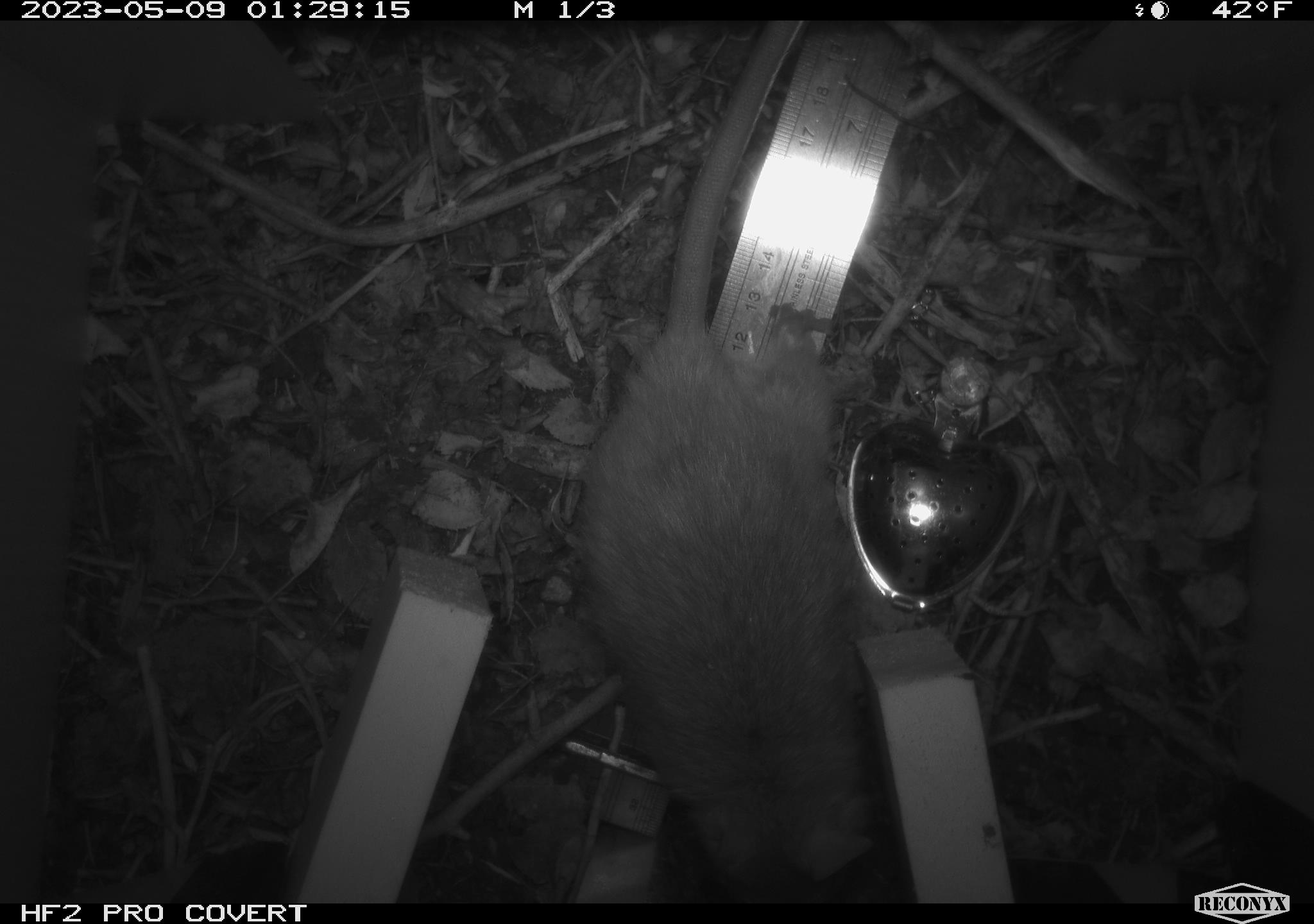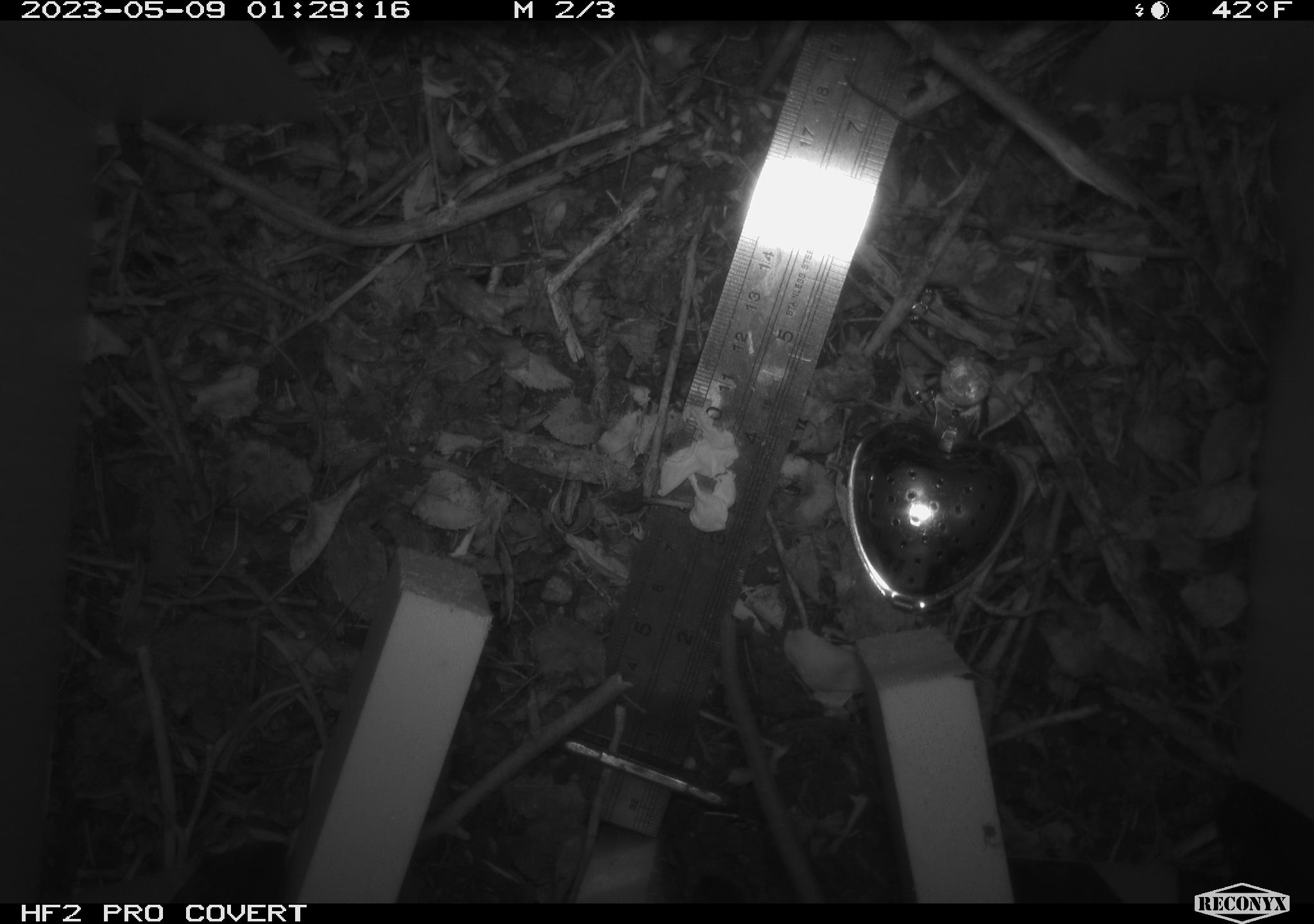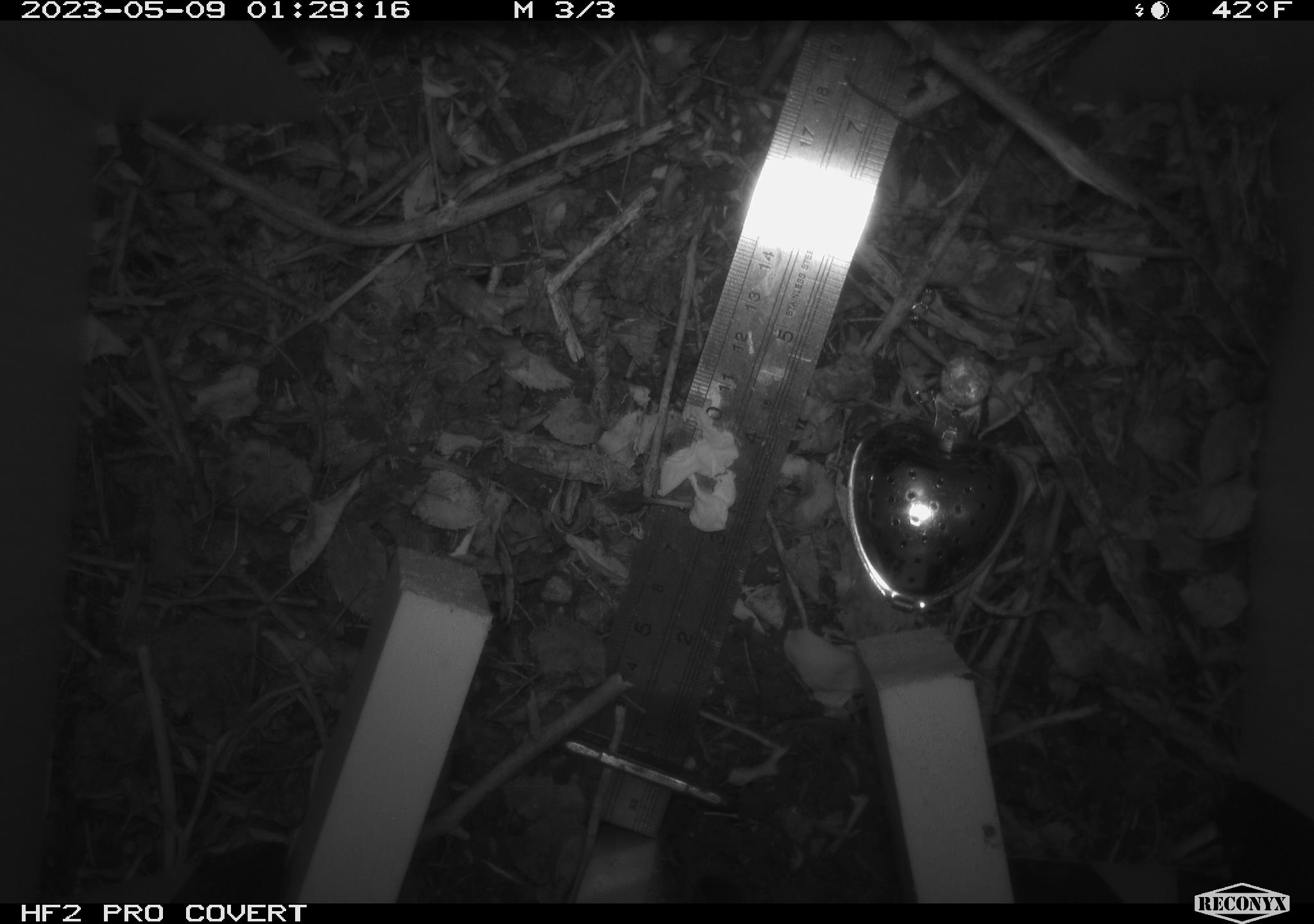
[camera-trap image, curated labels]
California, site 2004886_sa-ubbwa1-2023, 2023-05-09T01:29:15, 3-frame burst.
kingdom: Animalia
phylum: Chordata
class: Mammalia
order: Rodentia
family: Cricetidae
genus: Neotoma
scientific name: Neotoma fuscipes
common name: dusky-footed woodrat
Dusky-footed woodrat (Neotoma fuscipes).